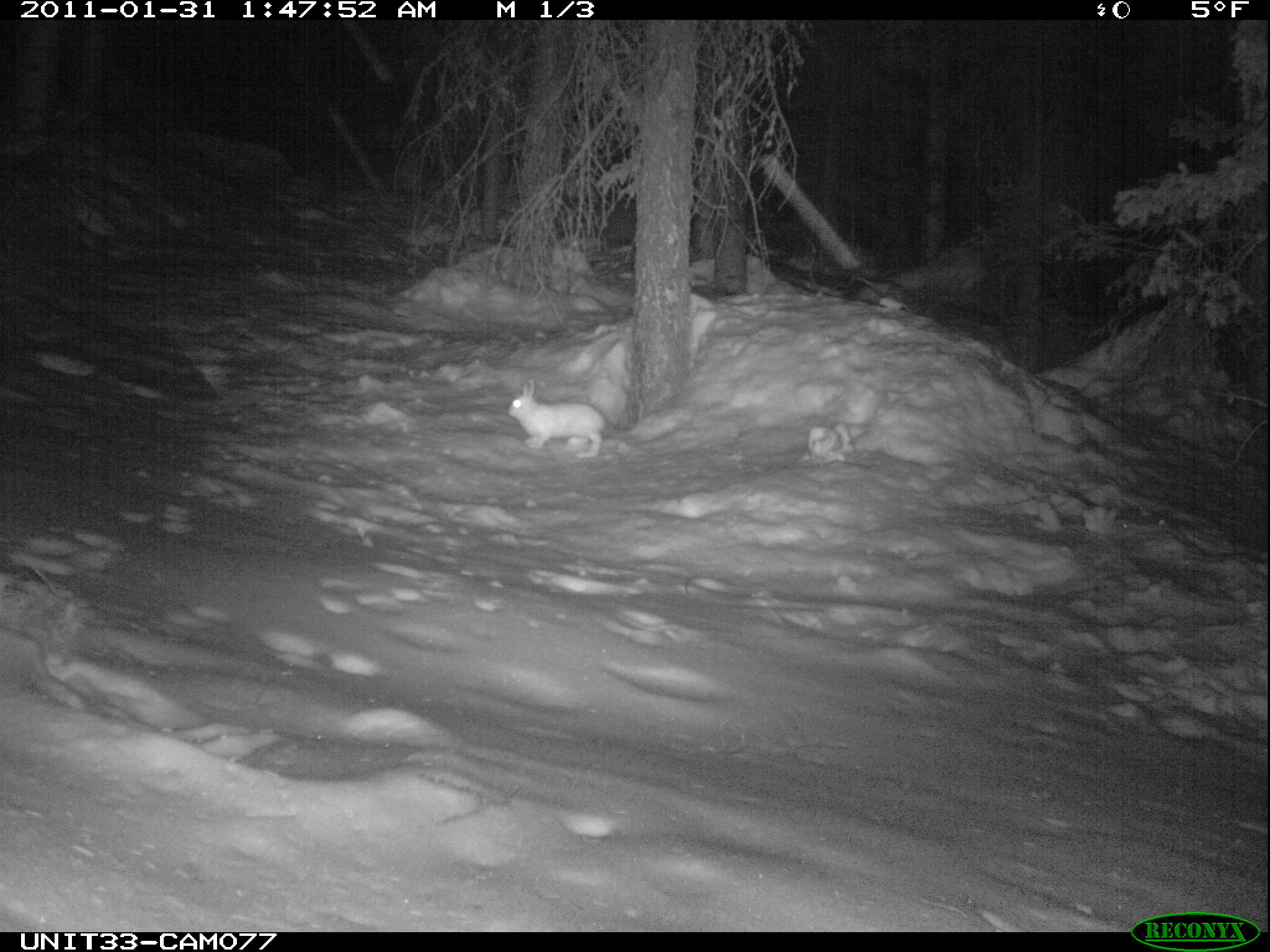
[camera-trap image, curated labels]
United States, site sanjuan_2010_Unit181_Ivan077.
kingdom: Animalia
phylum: Chordata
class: Mammalia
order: Lagomorpha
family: Leporidae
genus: Lepus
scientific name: Lepus americanus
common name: snowshoe hare